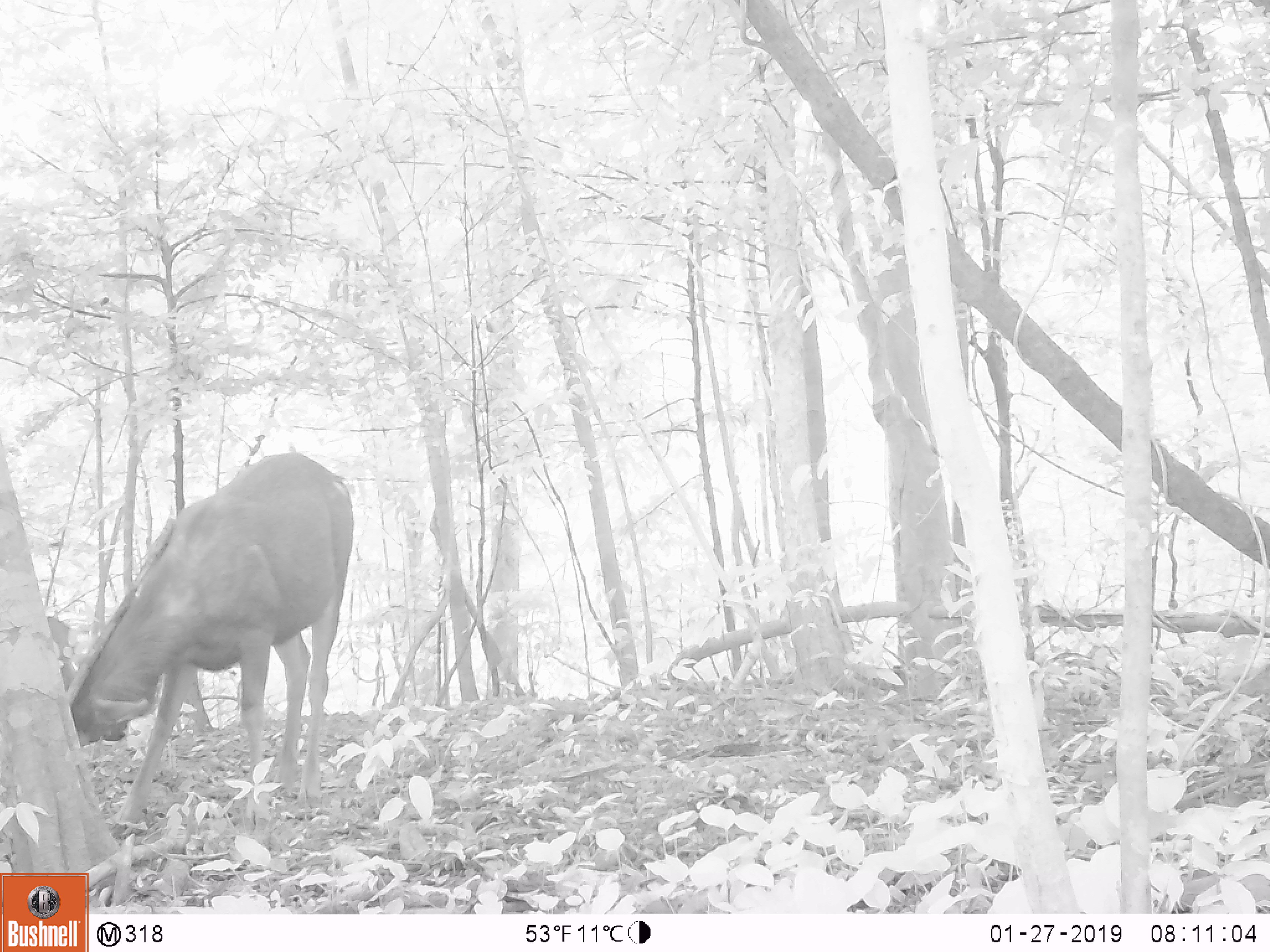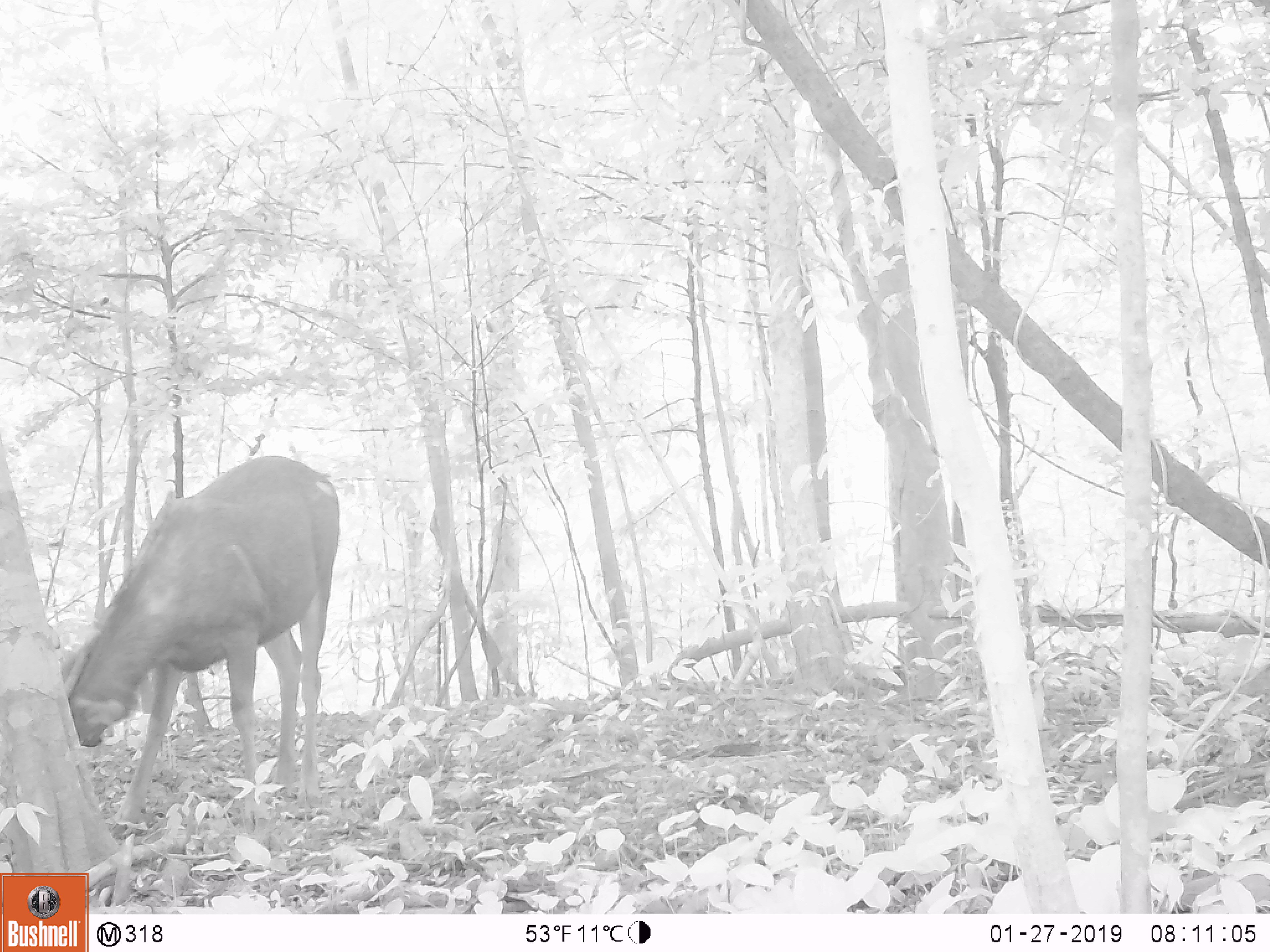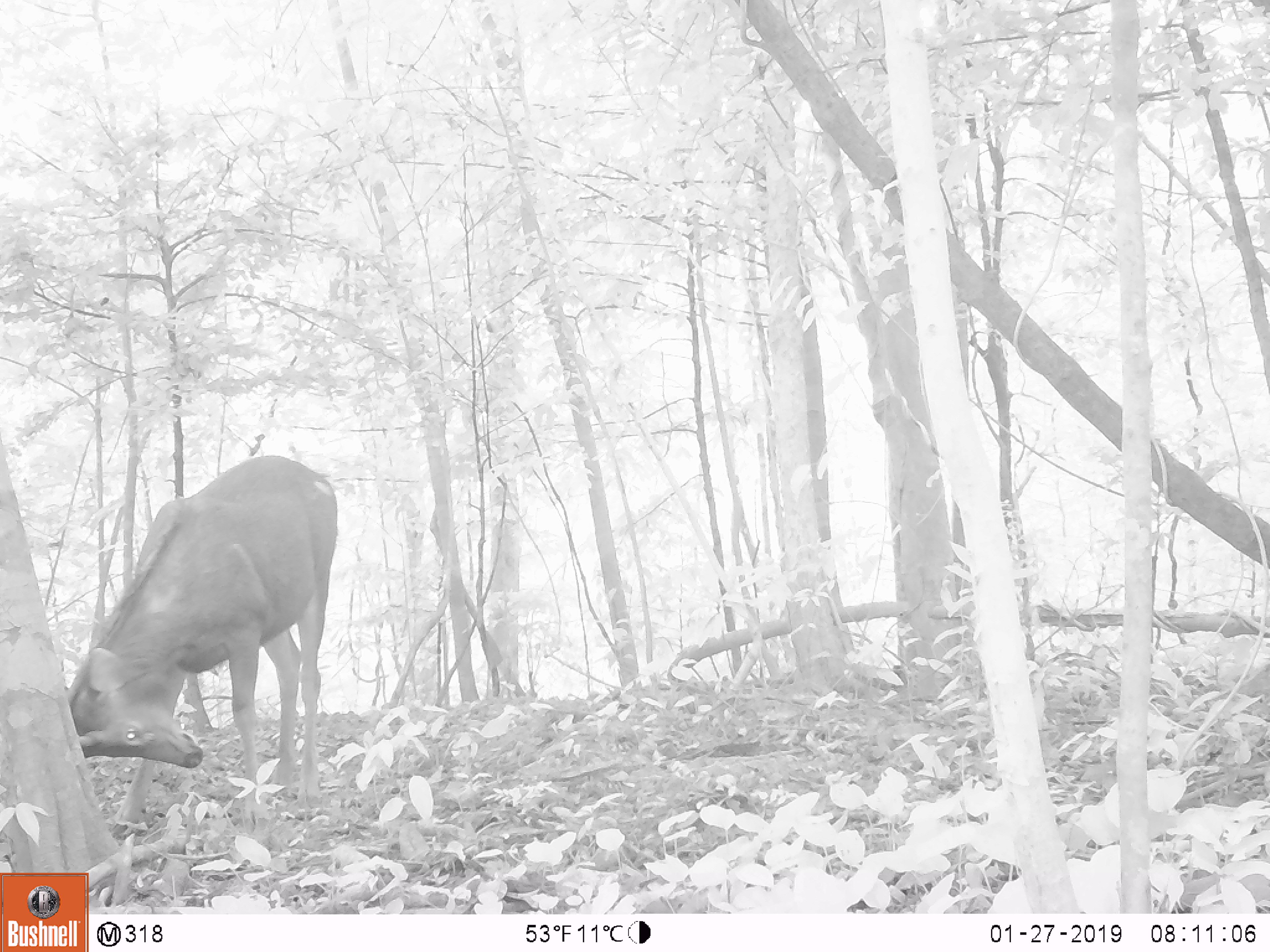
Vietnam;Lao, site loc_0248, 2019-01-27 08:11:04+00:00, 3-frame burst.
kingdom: Animalia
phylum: Chordata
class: Mammalia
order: Artiodactyla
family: Cervidae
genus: Rusa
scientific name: Rusa unicolor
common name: sambar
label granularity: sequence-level